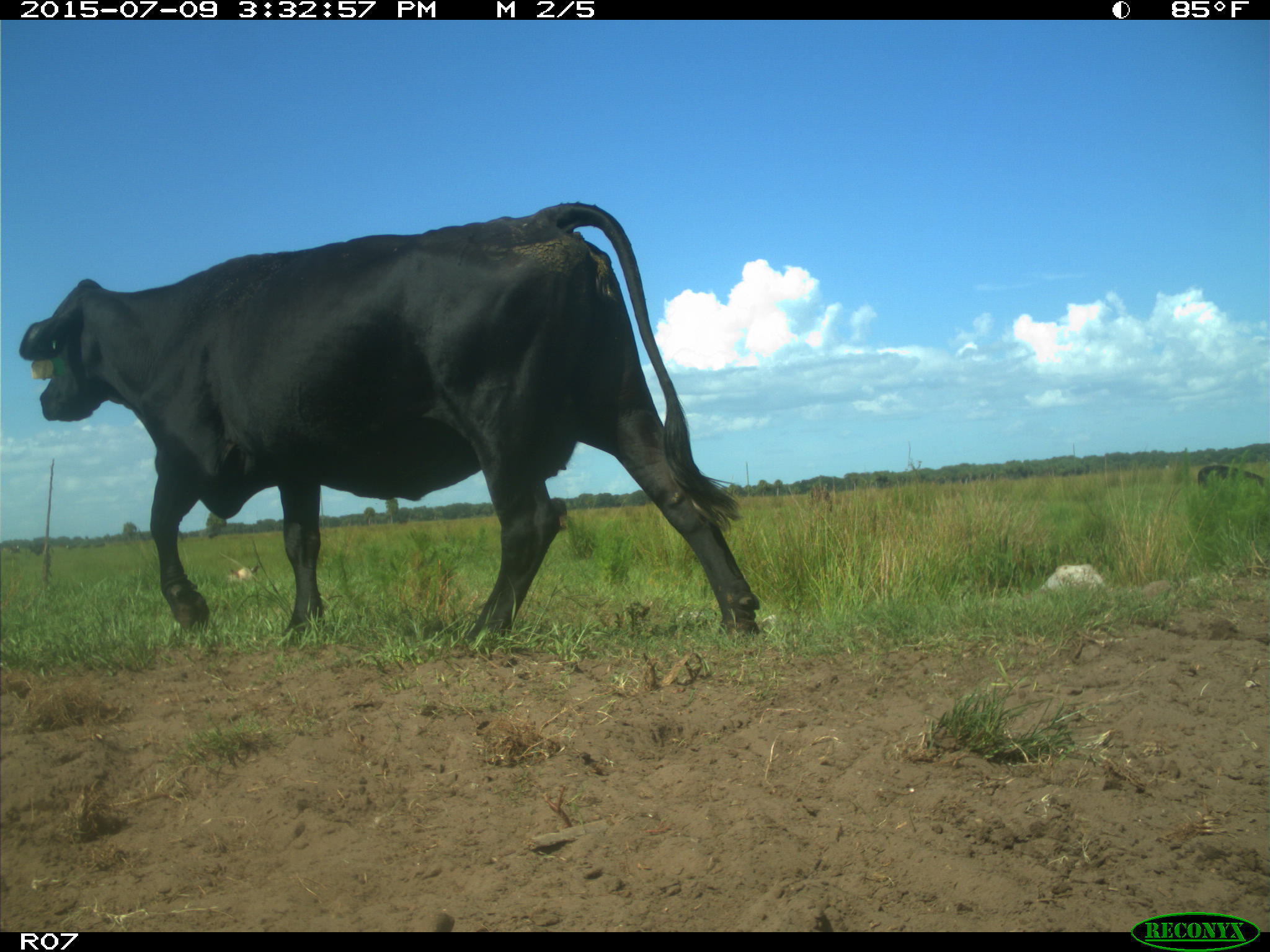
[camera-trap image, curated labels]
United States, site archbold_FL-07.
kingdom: Animalia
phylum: Chordata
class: Mammalia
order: Artiodactyla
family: Bovidae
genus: Bos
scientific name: Bos taurus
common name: domestic cow